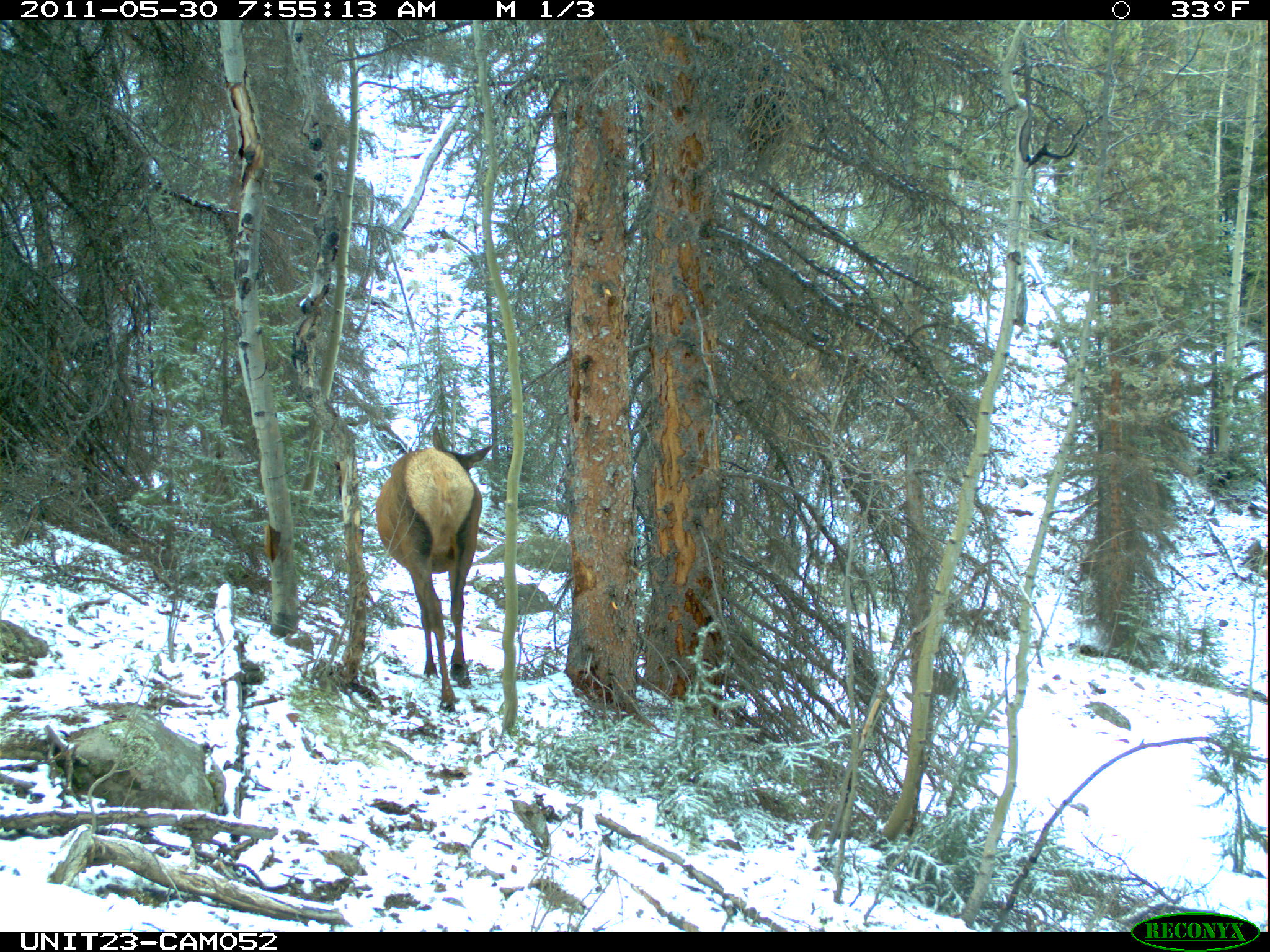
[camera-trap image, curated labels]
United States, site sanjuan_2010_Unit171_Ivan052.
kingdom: Animalia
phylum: Chordata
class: Mammalia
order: Artiodactyla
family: Cervidae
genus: Cervus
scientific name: Cervus elaphus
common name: red deer